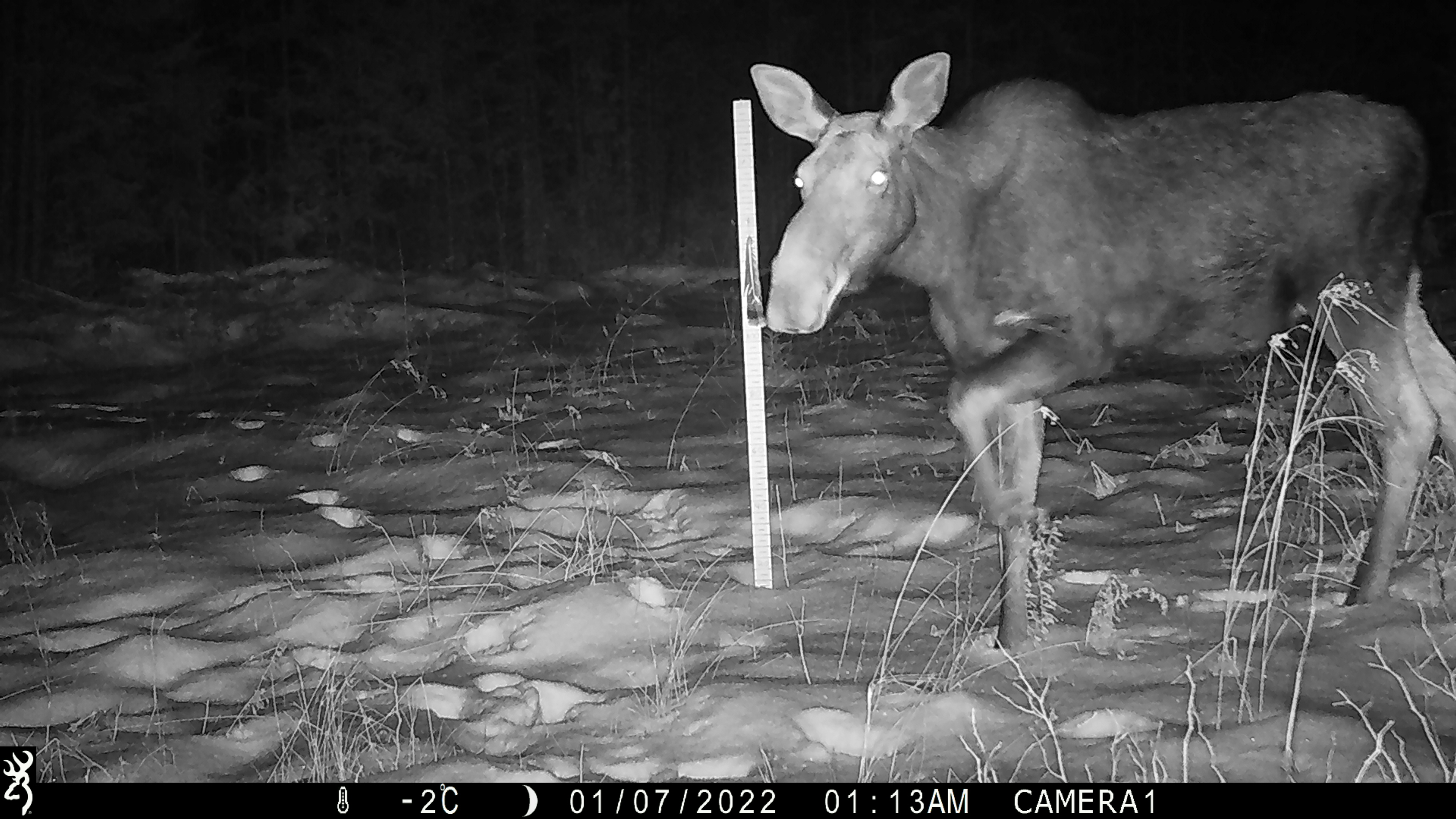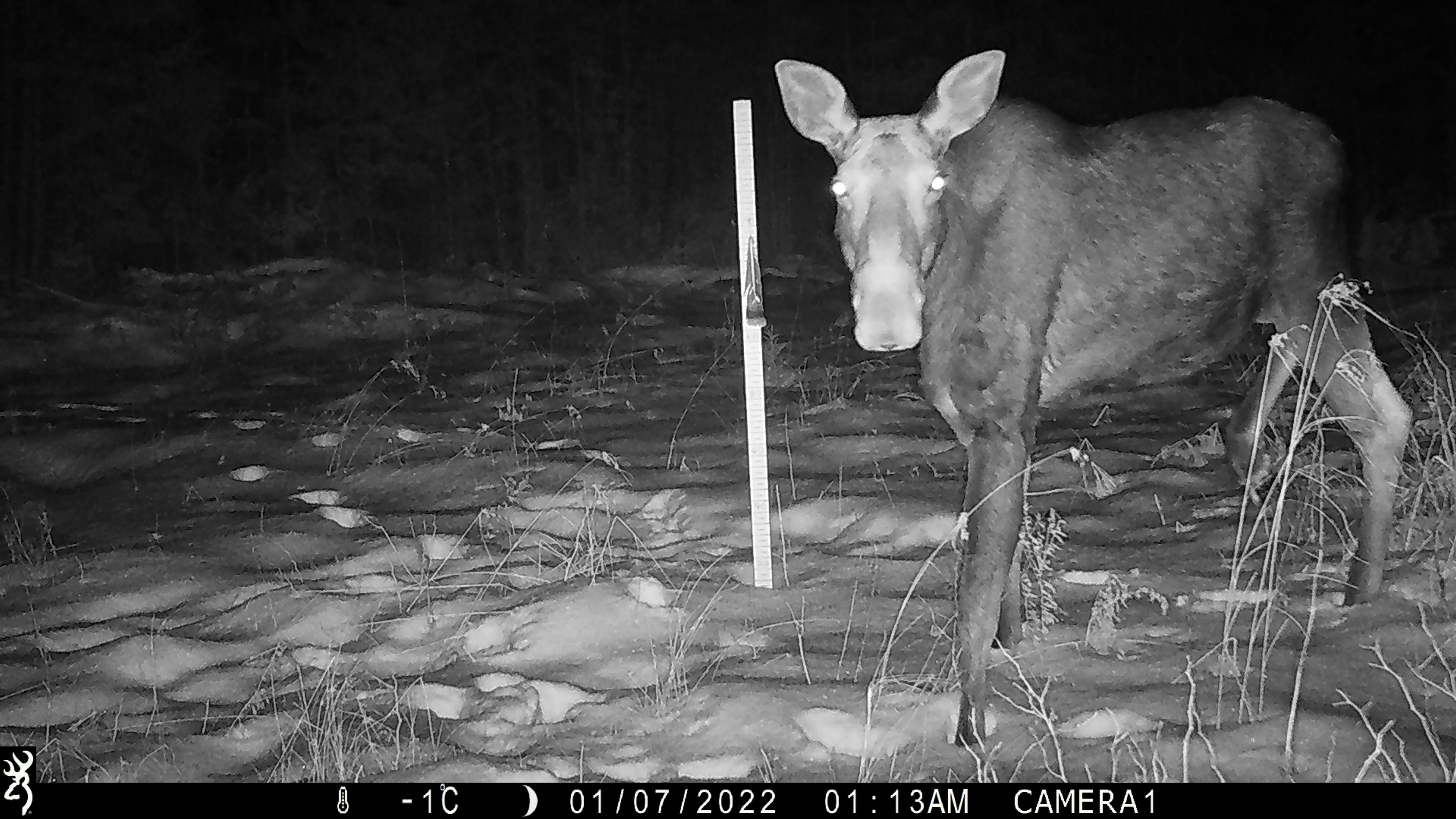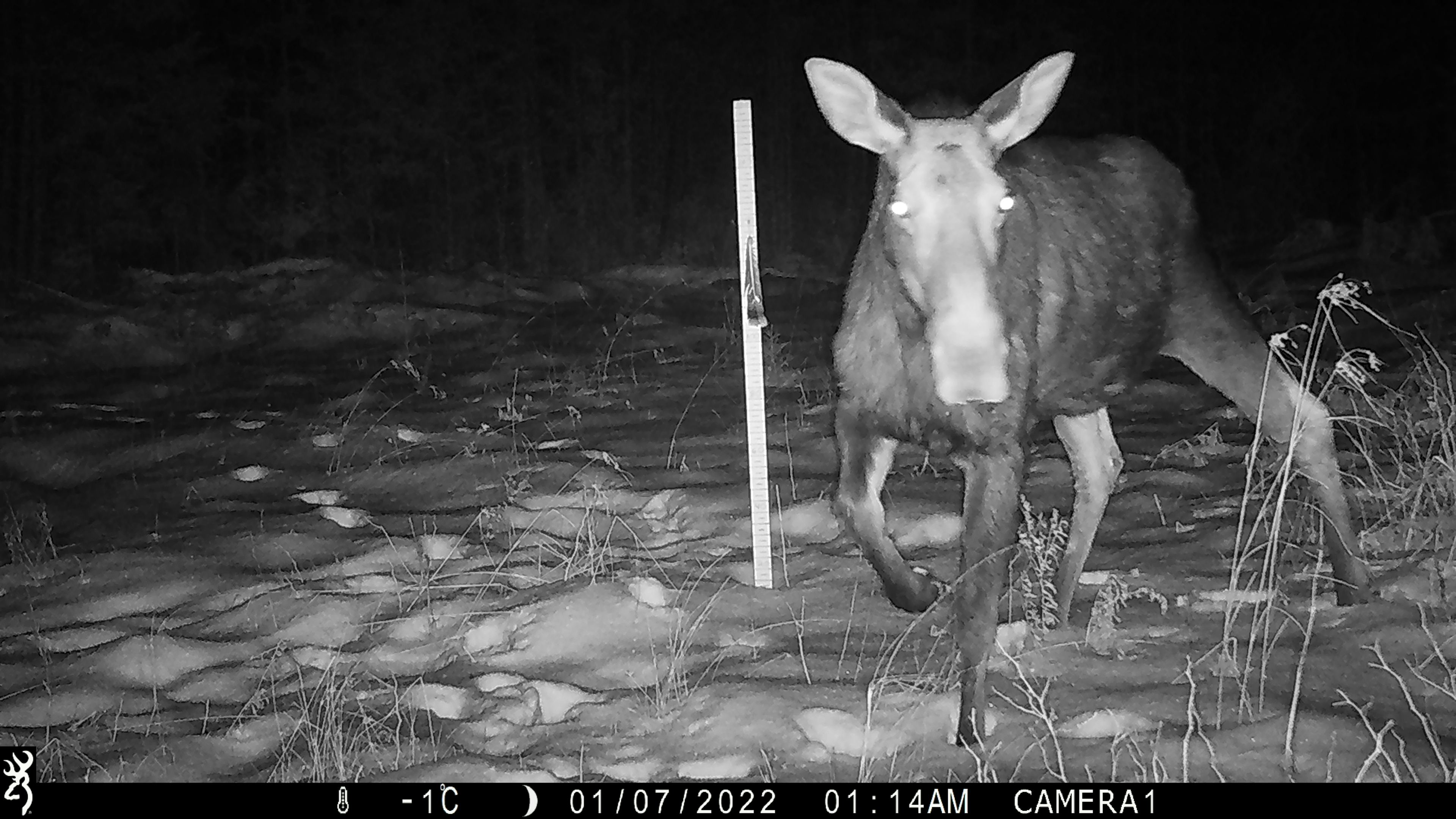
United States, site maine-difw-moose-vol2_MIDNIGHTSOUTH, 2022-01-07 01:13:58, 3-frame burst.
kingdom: Animalia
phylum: Chordata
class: Mammalia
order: Artiodactyla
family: Cervidae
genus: Alces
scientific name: Alces alces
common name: moose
Moose (Alces alces).